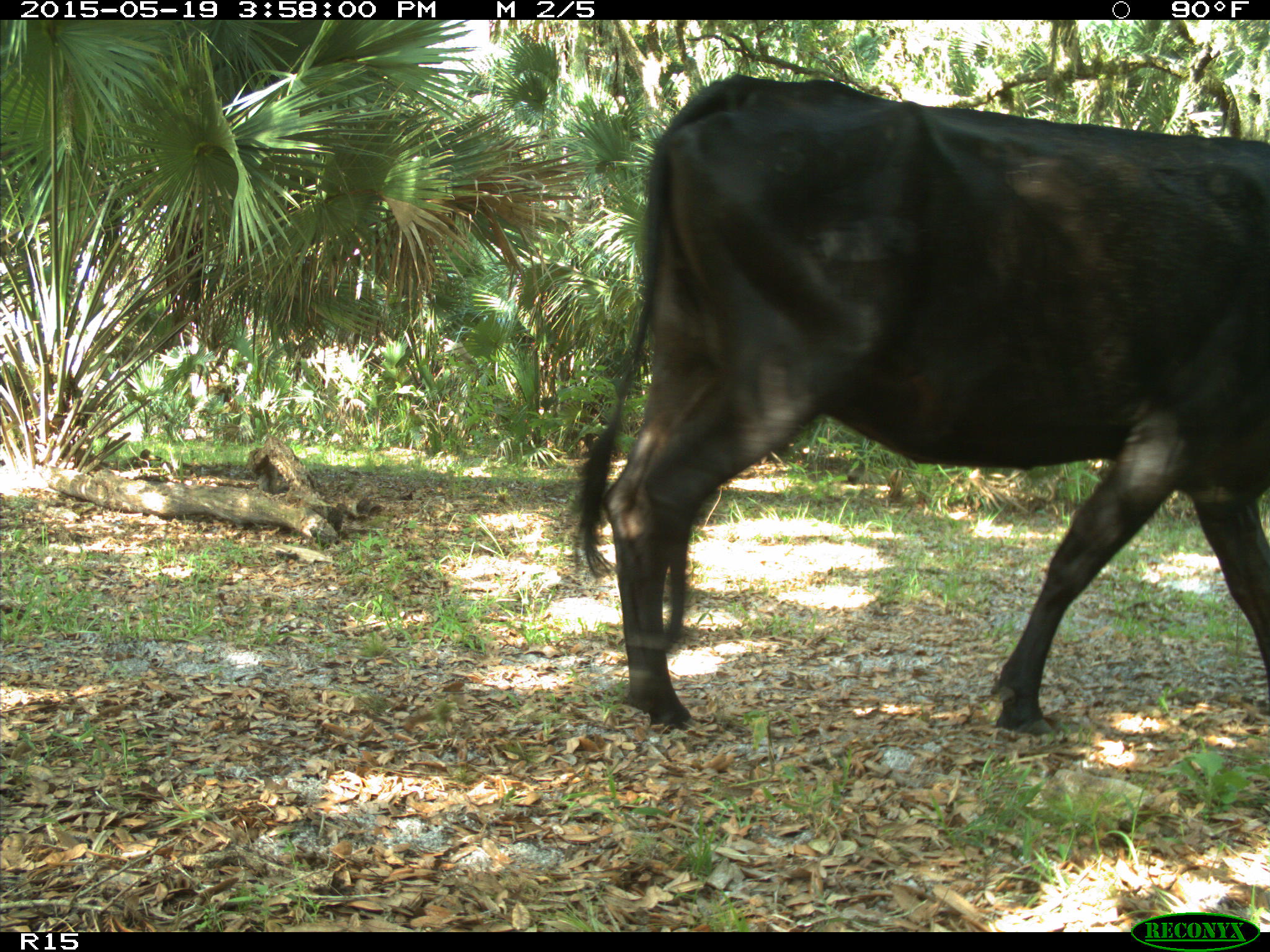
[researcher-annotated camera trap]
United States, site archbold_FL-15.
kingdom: Animalia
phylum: Chordata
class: Mammalia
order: Artiodactyla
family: Bovidae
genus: Bos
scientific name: Bos taurus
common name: domestic cow